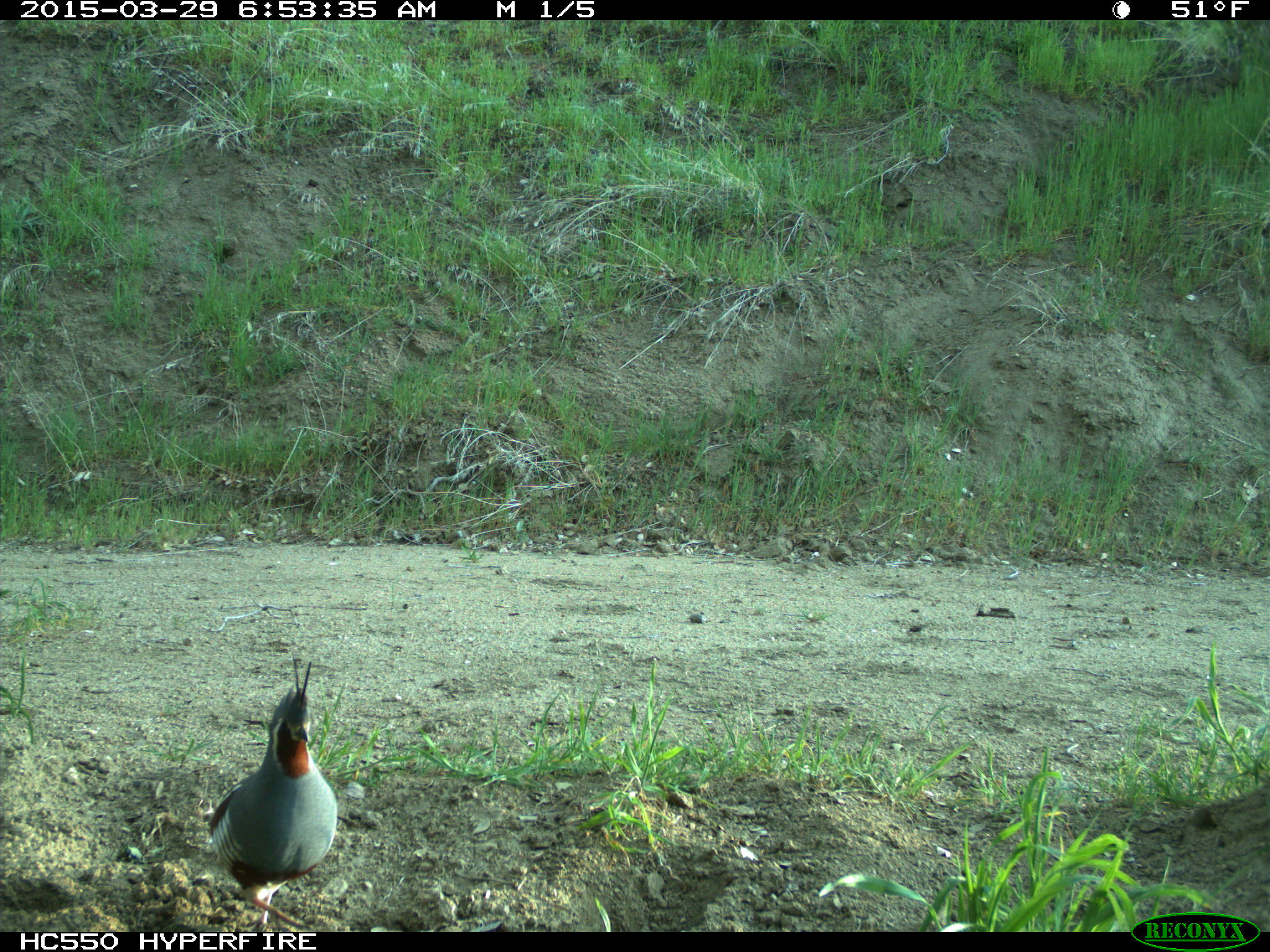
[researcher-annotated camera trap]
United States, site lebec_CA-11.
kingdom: Animalia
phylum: Chordata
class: Aves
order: Galliformes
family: Odontophoridae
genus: Callipepla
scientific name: Callipepla californica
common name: california quail